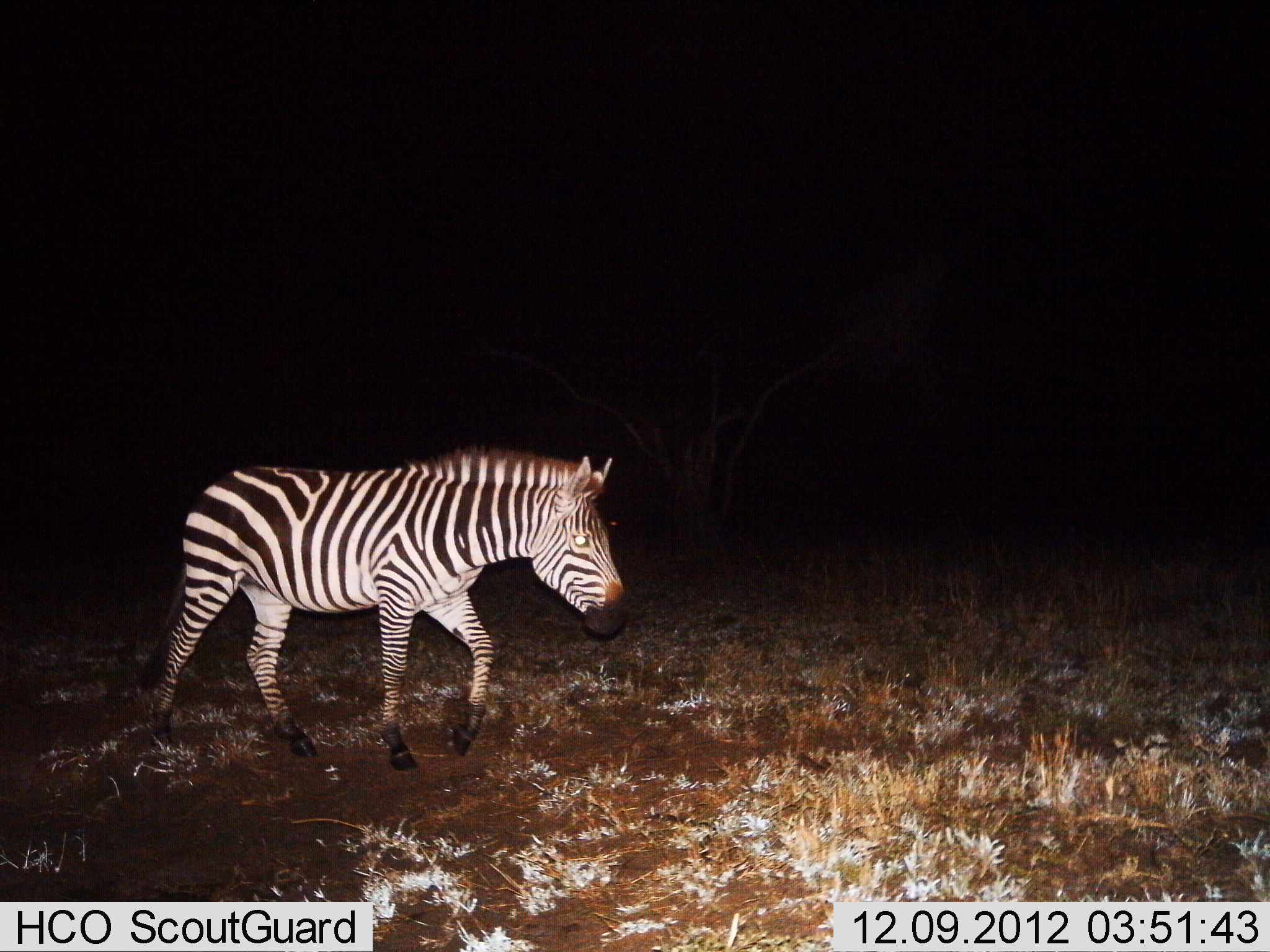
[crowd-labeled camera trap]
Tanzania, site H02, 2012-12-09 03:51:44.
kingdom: Animalia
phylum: Chordata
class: Mammalia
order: Perissodactyla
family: Equidae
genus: Equus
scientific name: Equus quagga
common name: plains zebra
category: zebra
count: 1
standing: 9%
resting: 0%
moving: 100%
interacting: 0%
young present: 5%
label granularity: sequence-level